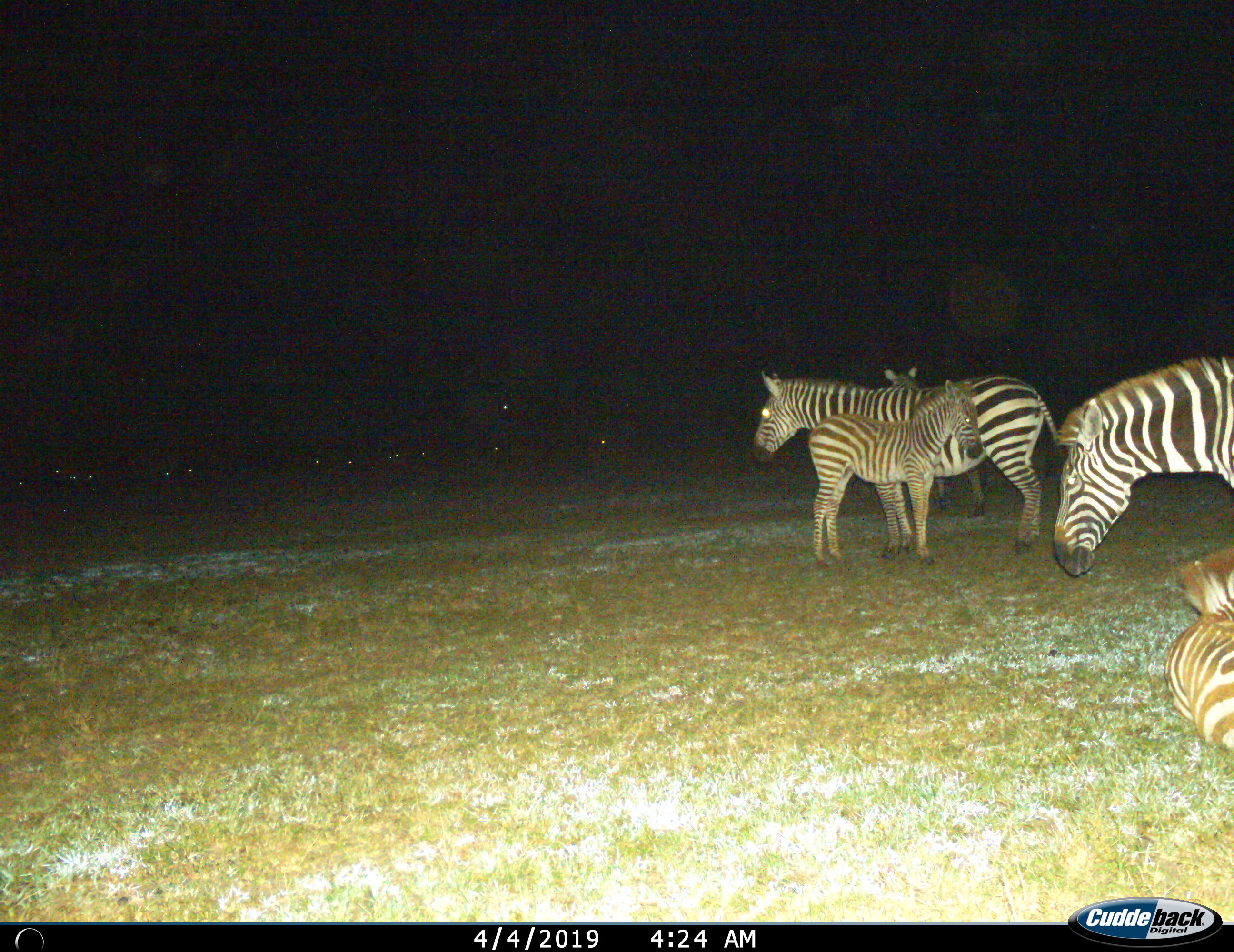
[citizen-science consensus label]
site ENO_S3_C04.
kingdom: Animalia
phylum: Chordata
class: Mammalia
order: Perissodactyla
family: Equidae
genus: Equus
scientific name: Equus quagga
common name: plains zebra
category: zebraplains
Zebraplains (plains zebra) (Equus quagga), count 5. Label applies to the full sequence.